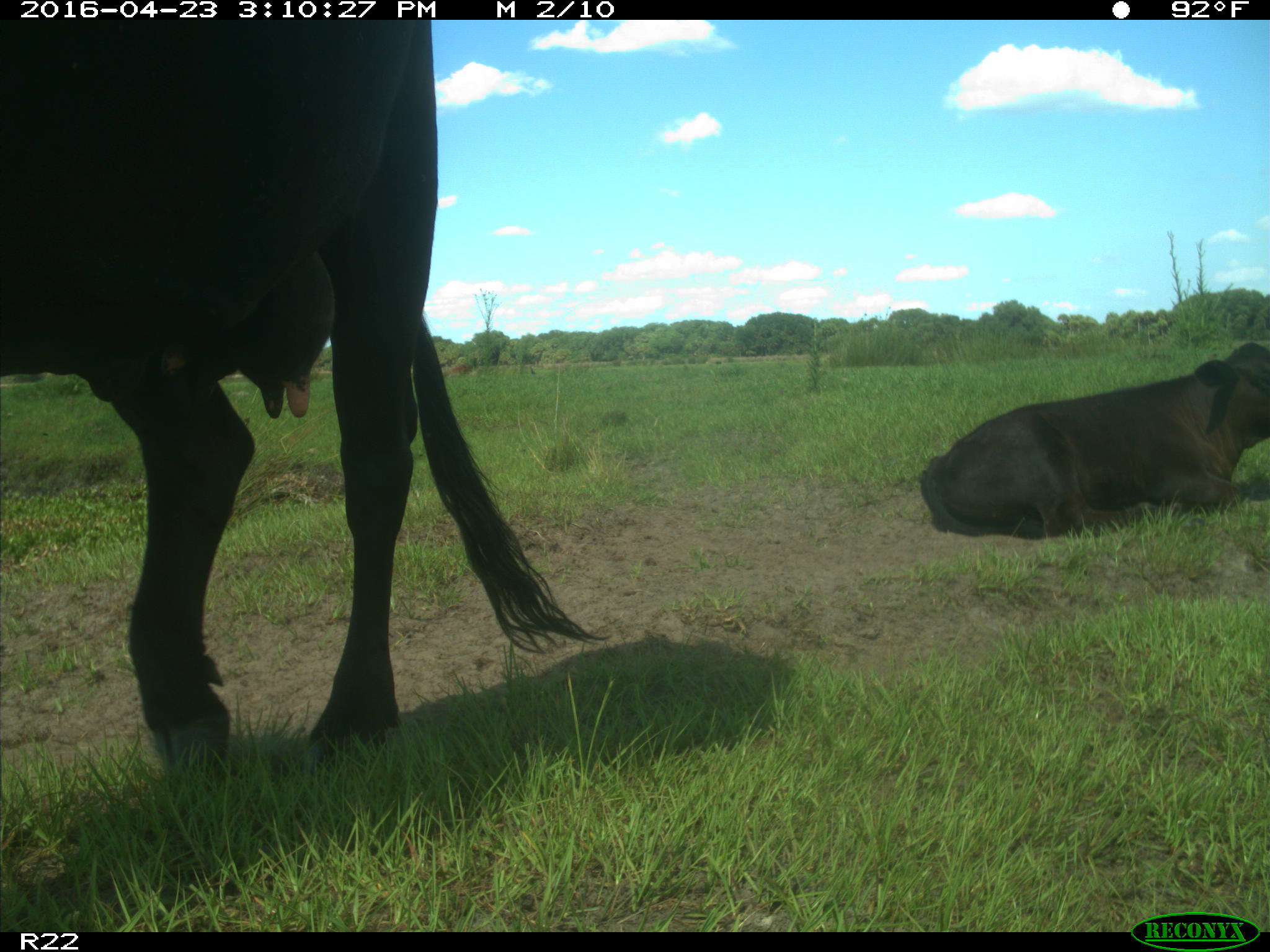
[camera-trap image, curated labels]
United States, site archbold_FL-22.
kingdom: Animalia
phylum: Chordata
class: Mammalia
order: Artiodactyla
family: Bovidae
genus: Bos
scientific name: Bos taurus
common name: domestic cow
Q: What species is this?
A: Bos taurus (domestic cow).